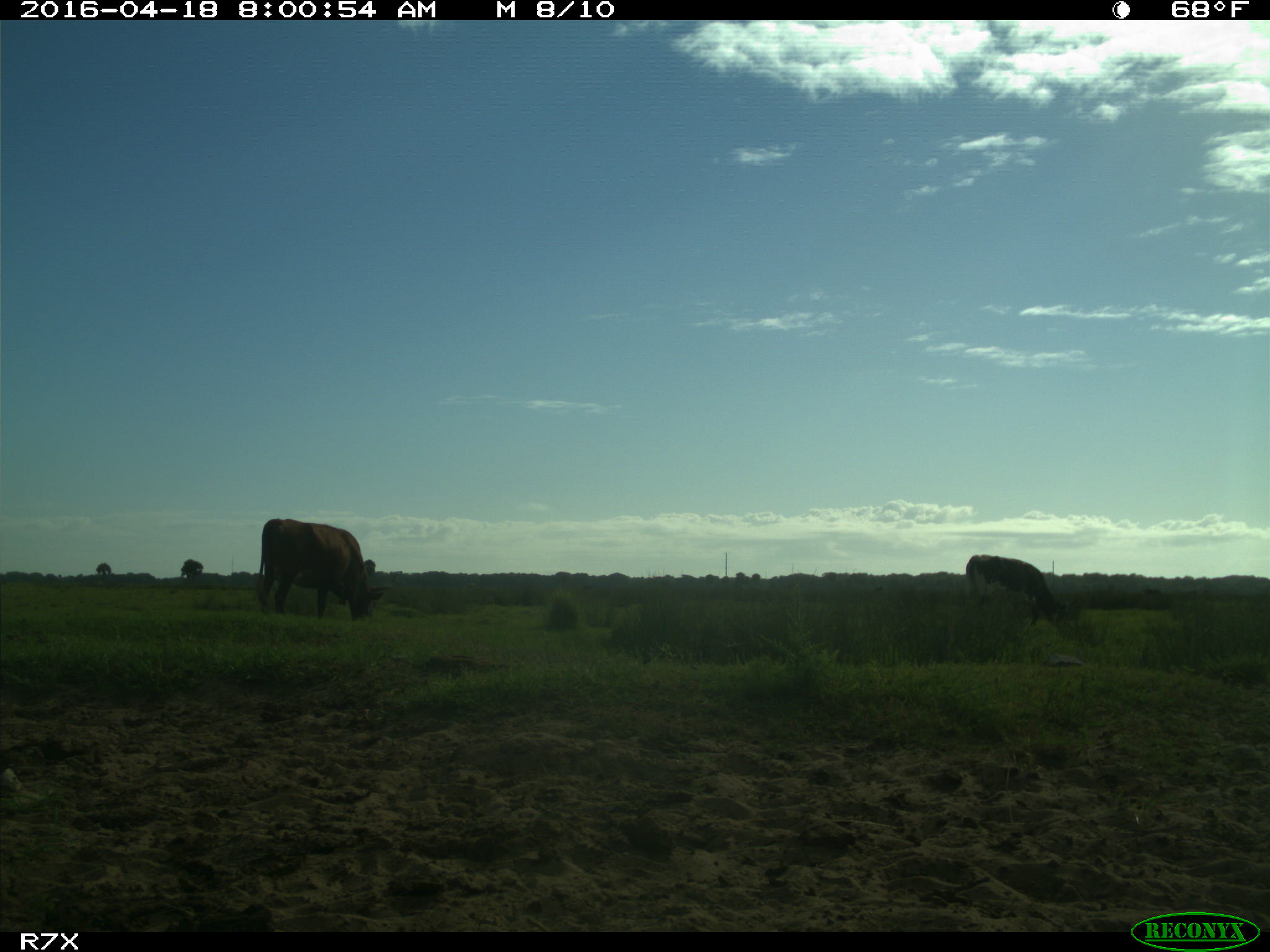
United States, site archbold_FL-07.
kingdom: Animalia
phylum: Chordata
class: Mammalia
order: Artiodactyla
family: Bovidae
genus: Bos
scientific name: Bos taurus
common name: domestic cow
Bos taurus (domestic cow).